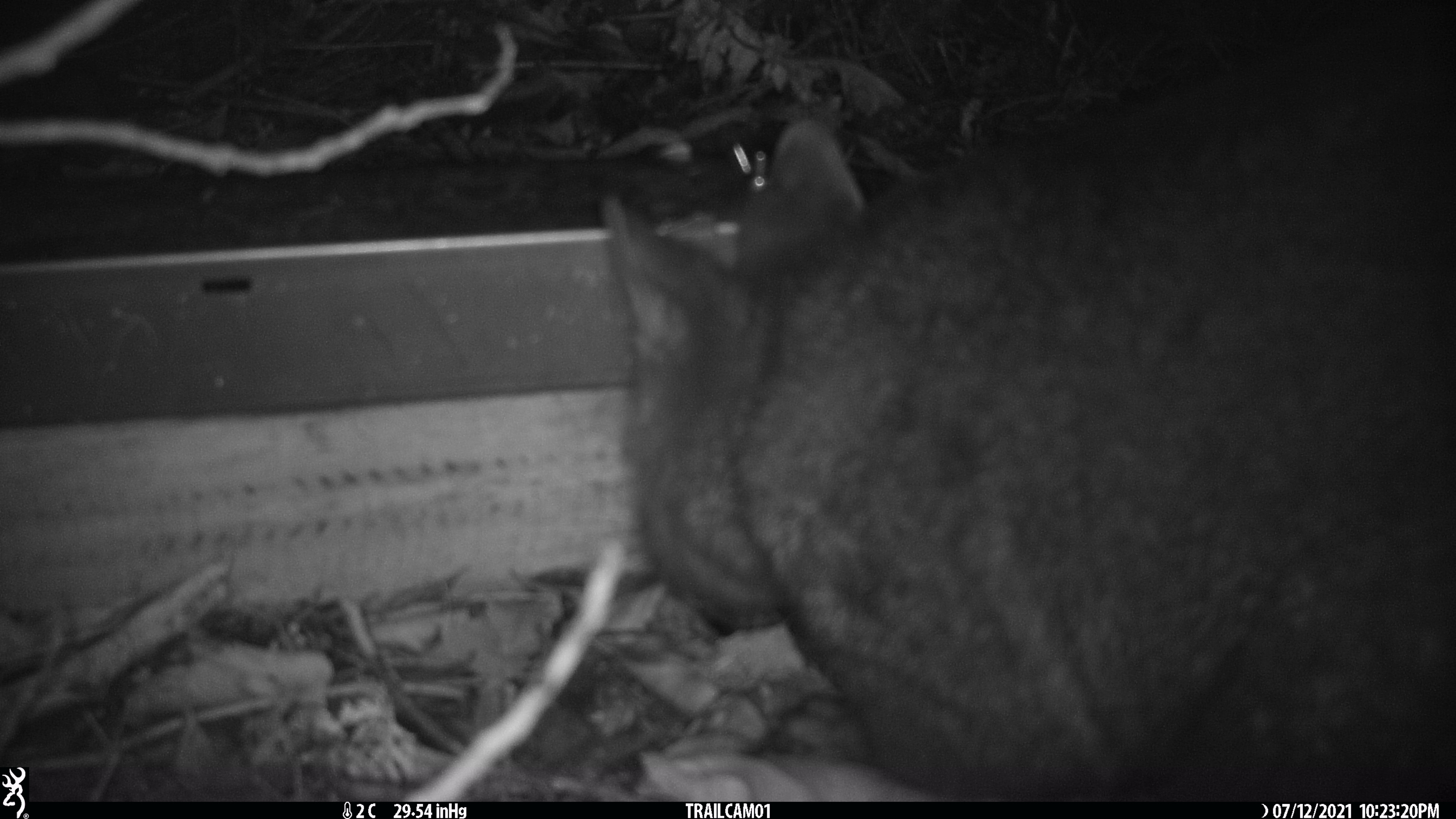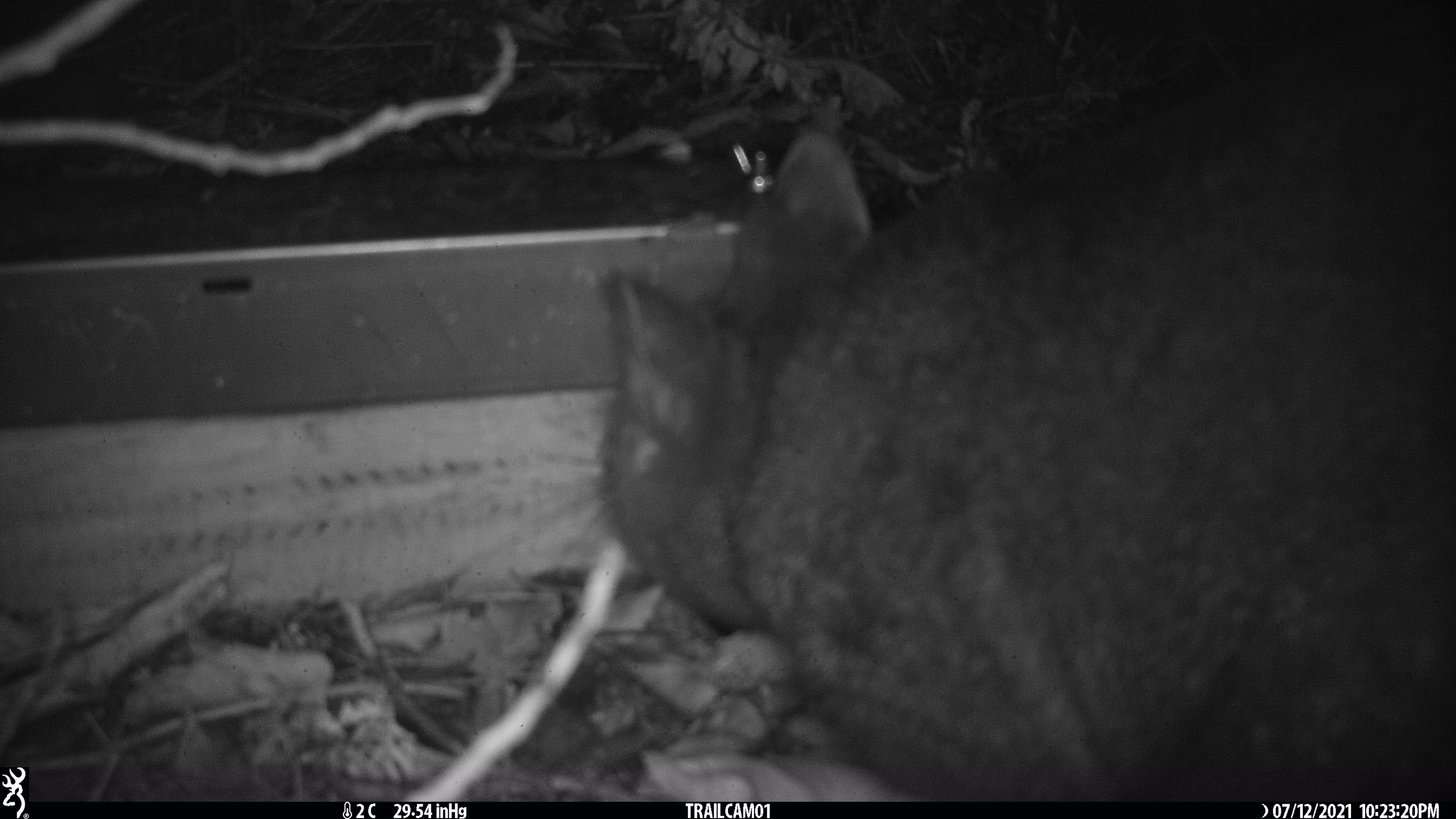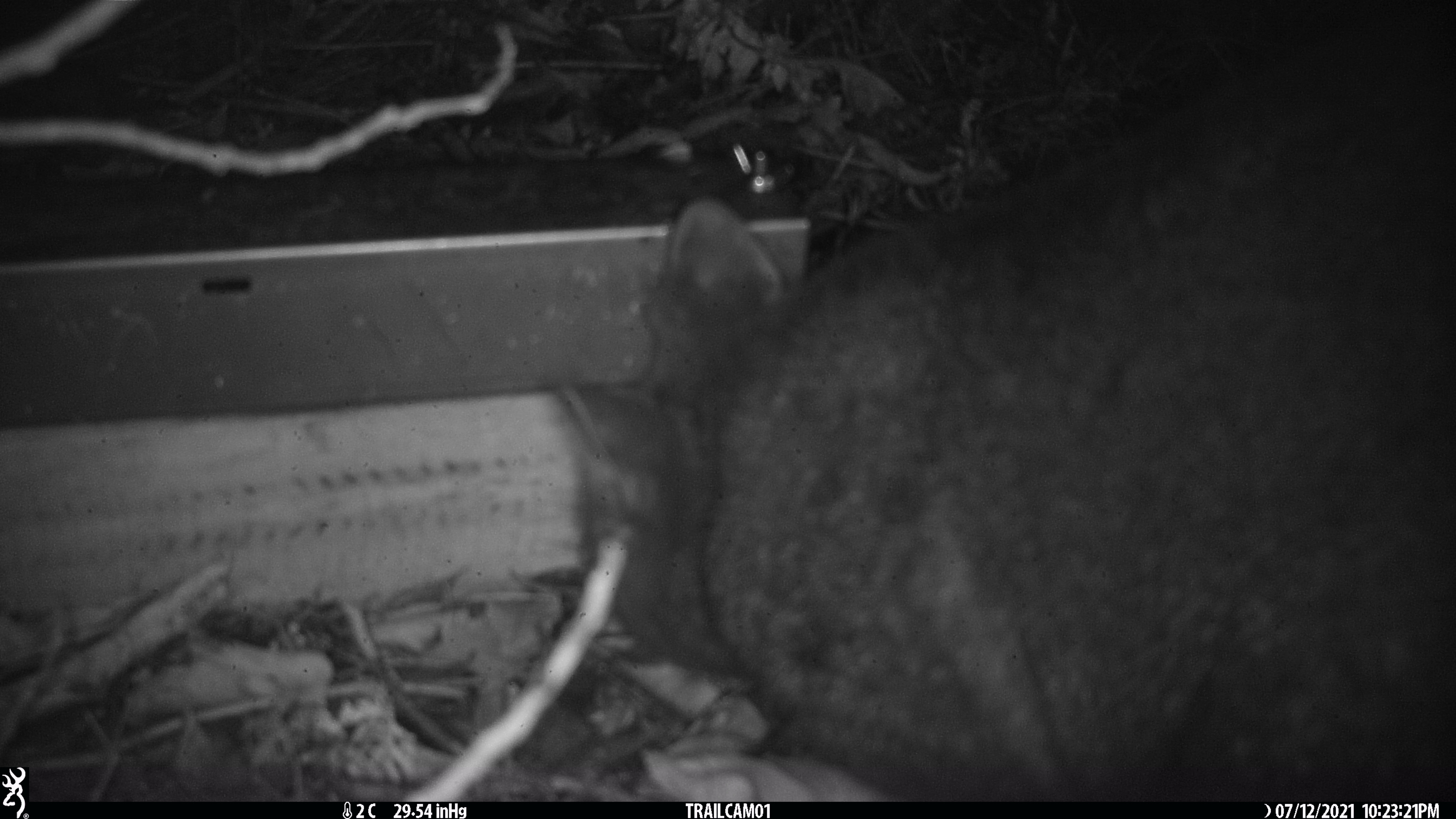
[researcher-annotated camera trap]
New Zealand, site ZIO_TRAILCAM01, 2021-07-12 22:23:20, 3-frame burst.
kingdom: Animalia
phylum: Chordata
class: Mammalia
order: Diprotodontia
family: Phalangeridae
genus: Trichosurus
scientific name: Trichosurus vulpecula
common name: common brushtail possum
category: possum